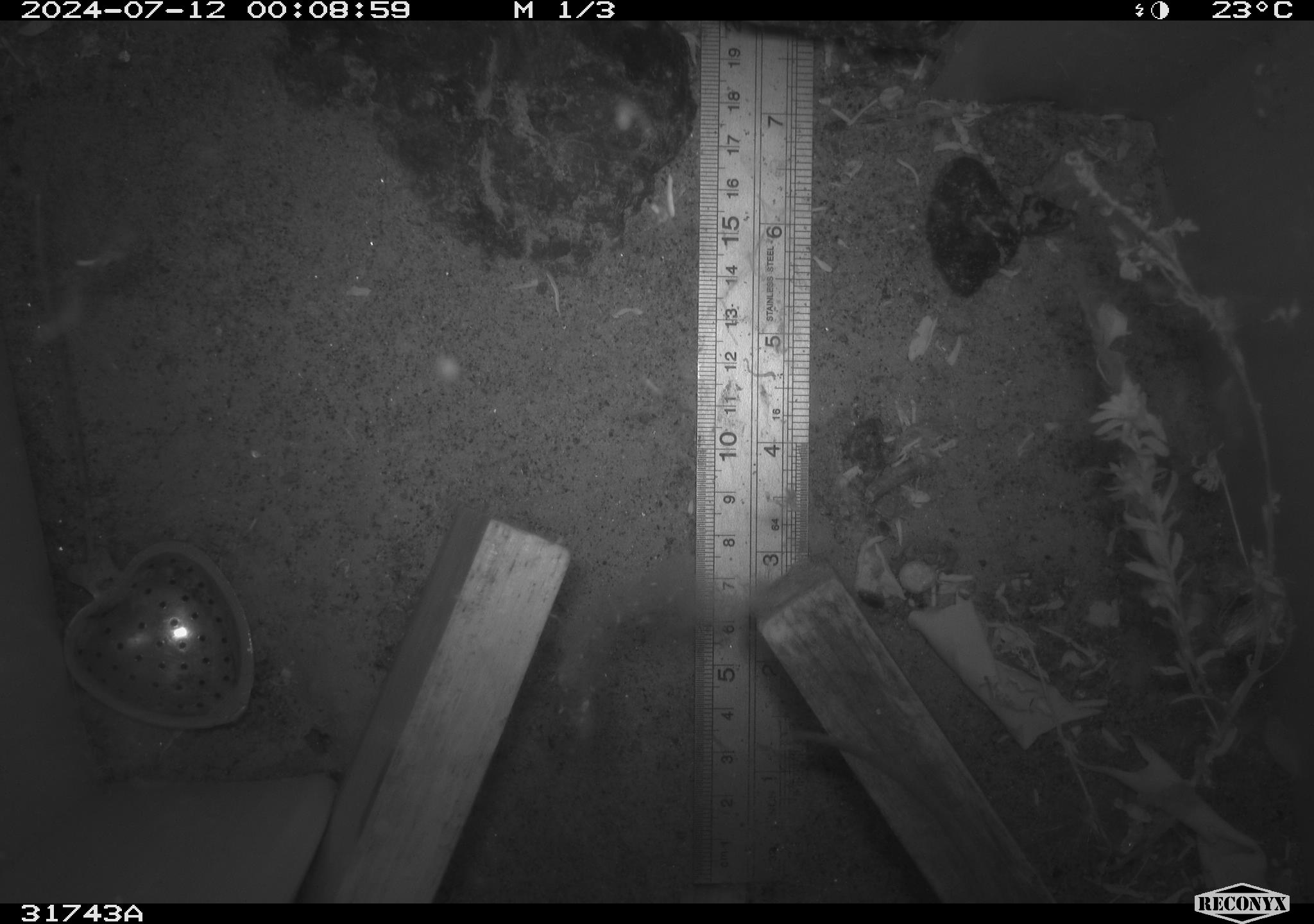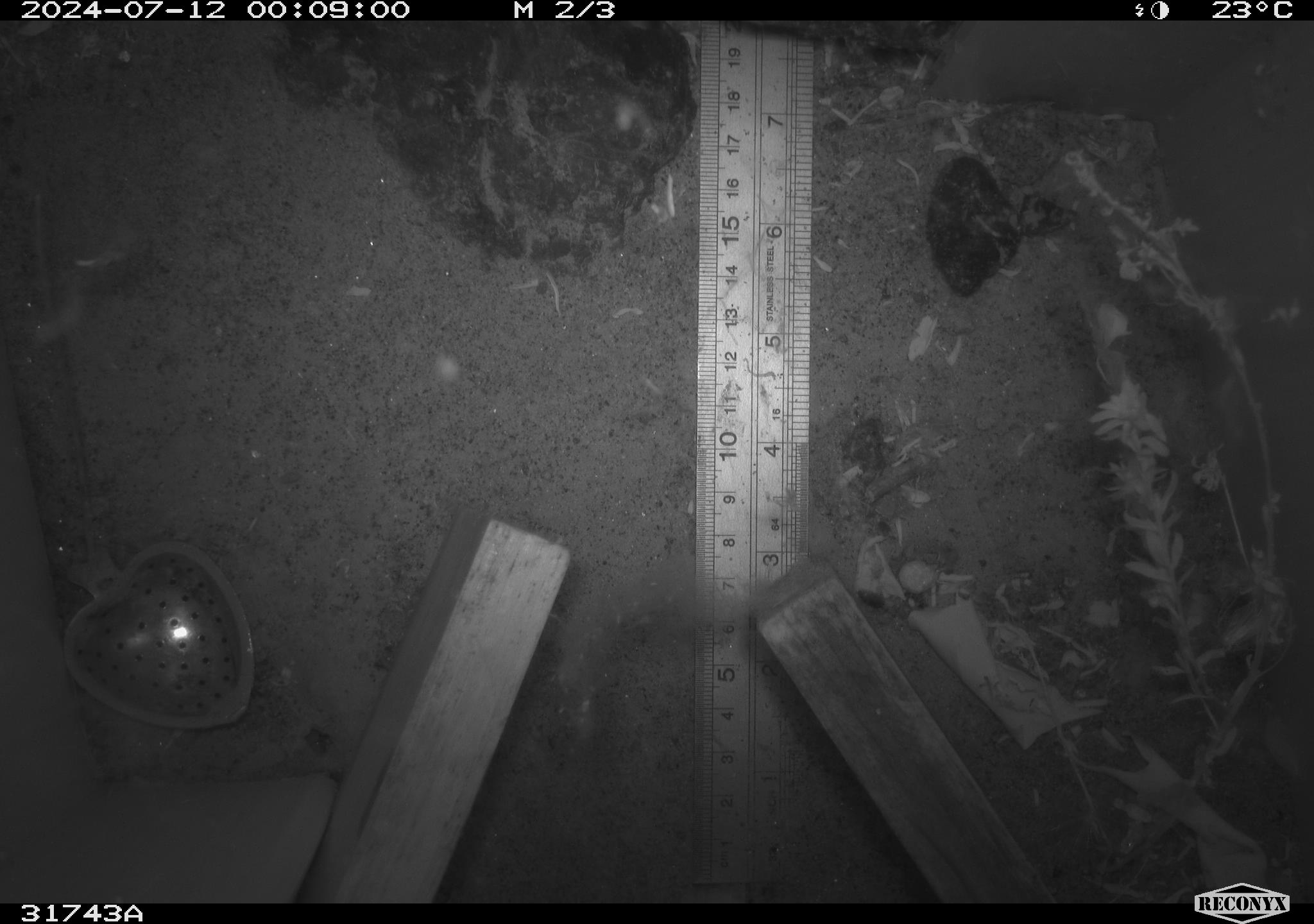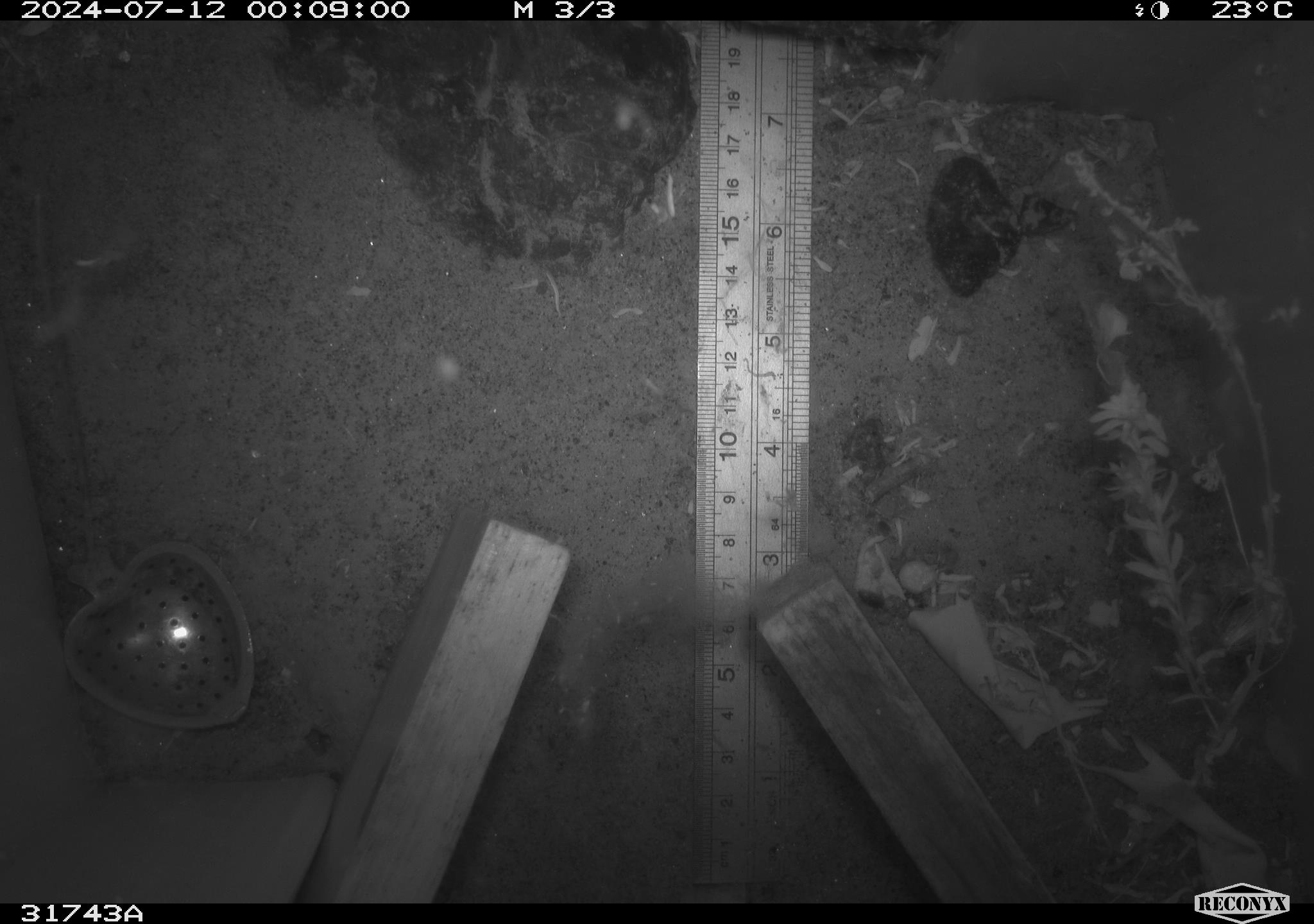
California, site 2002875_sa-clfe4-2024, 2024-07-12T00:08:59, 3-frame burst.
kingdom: Animalia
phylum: Chordata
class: Mammalia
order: Rodentia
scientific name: Rodentia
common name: rodent